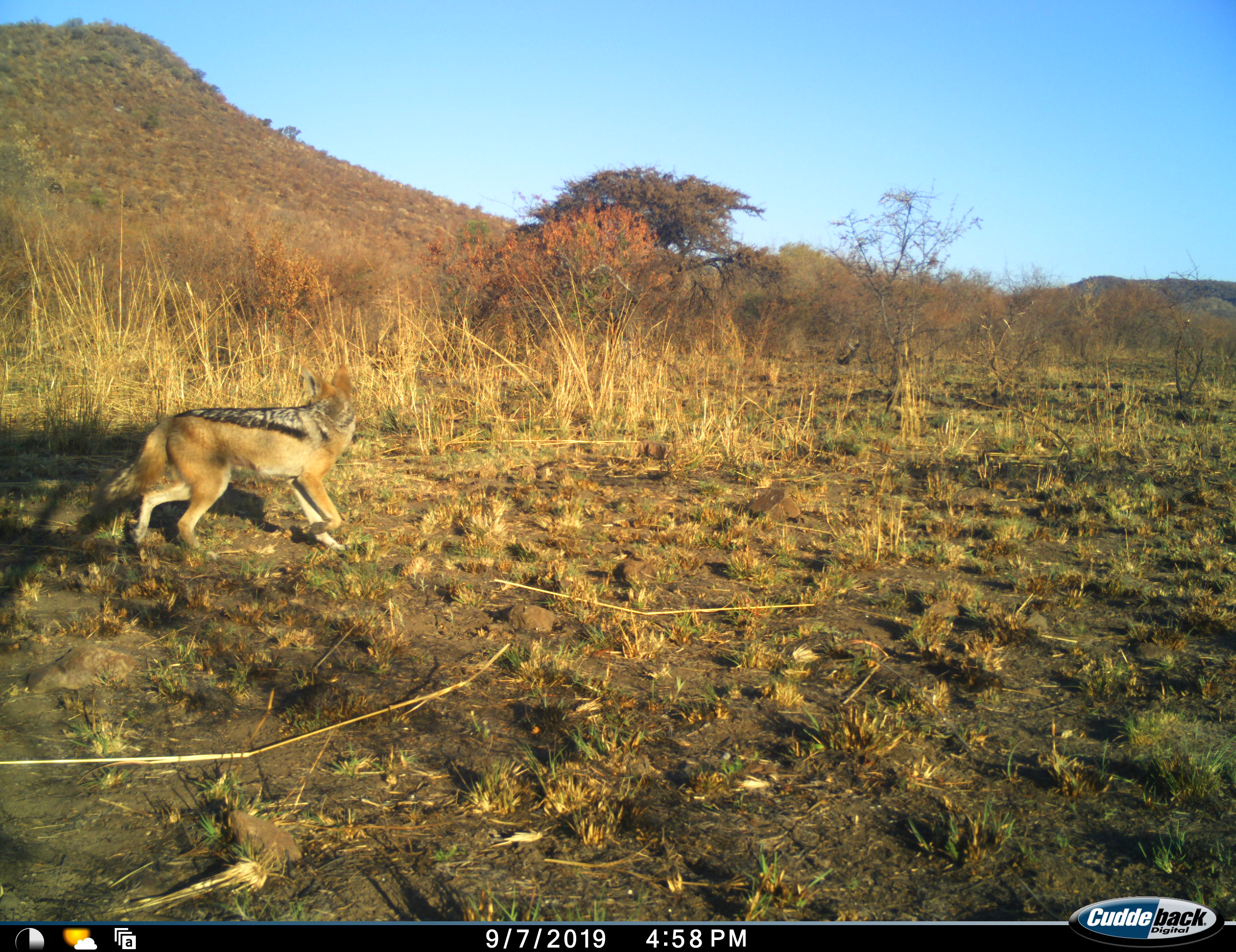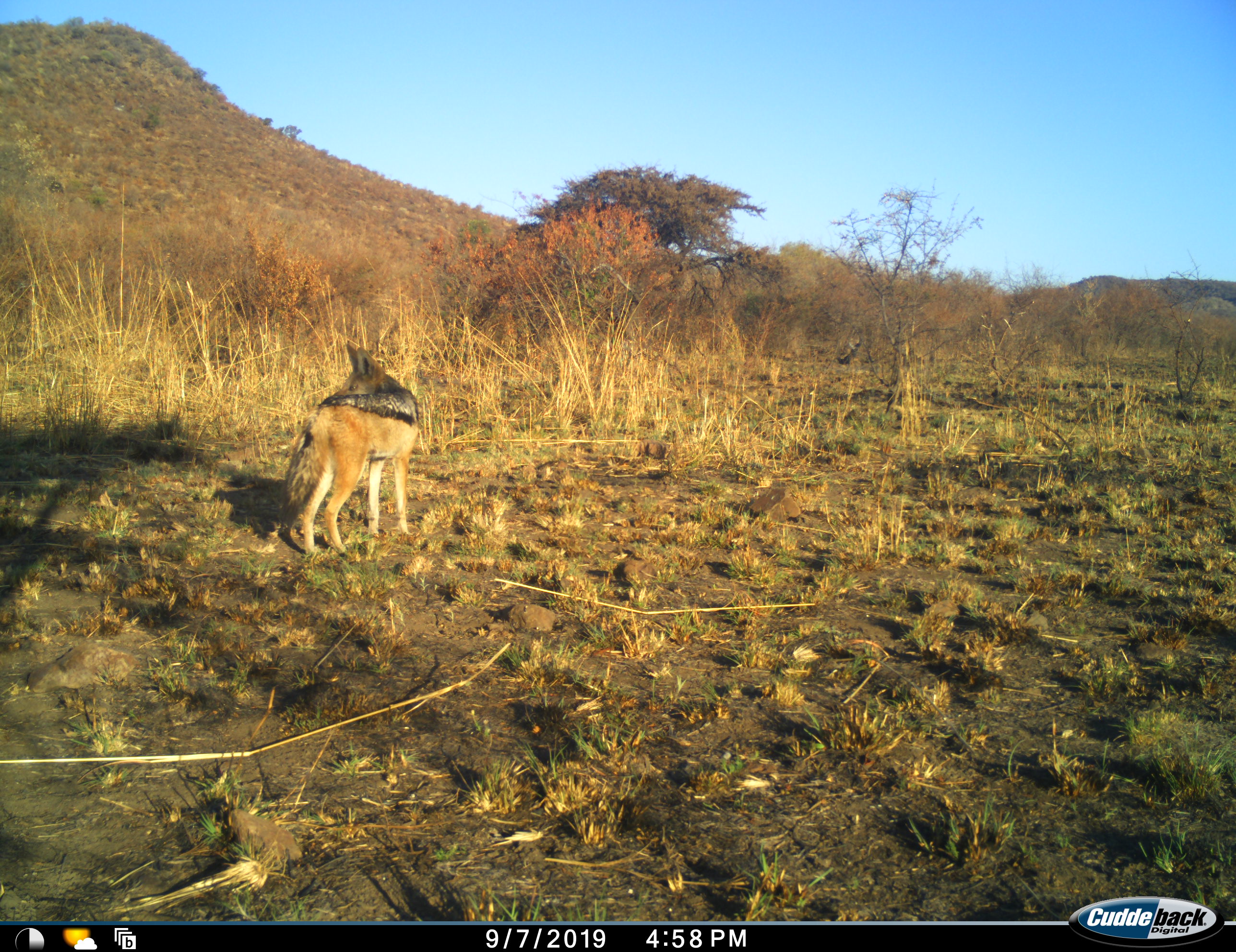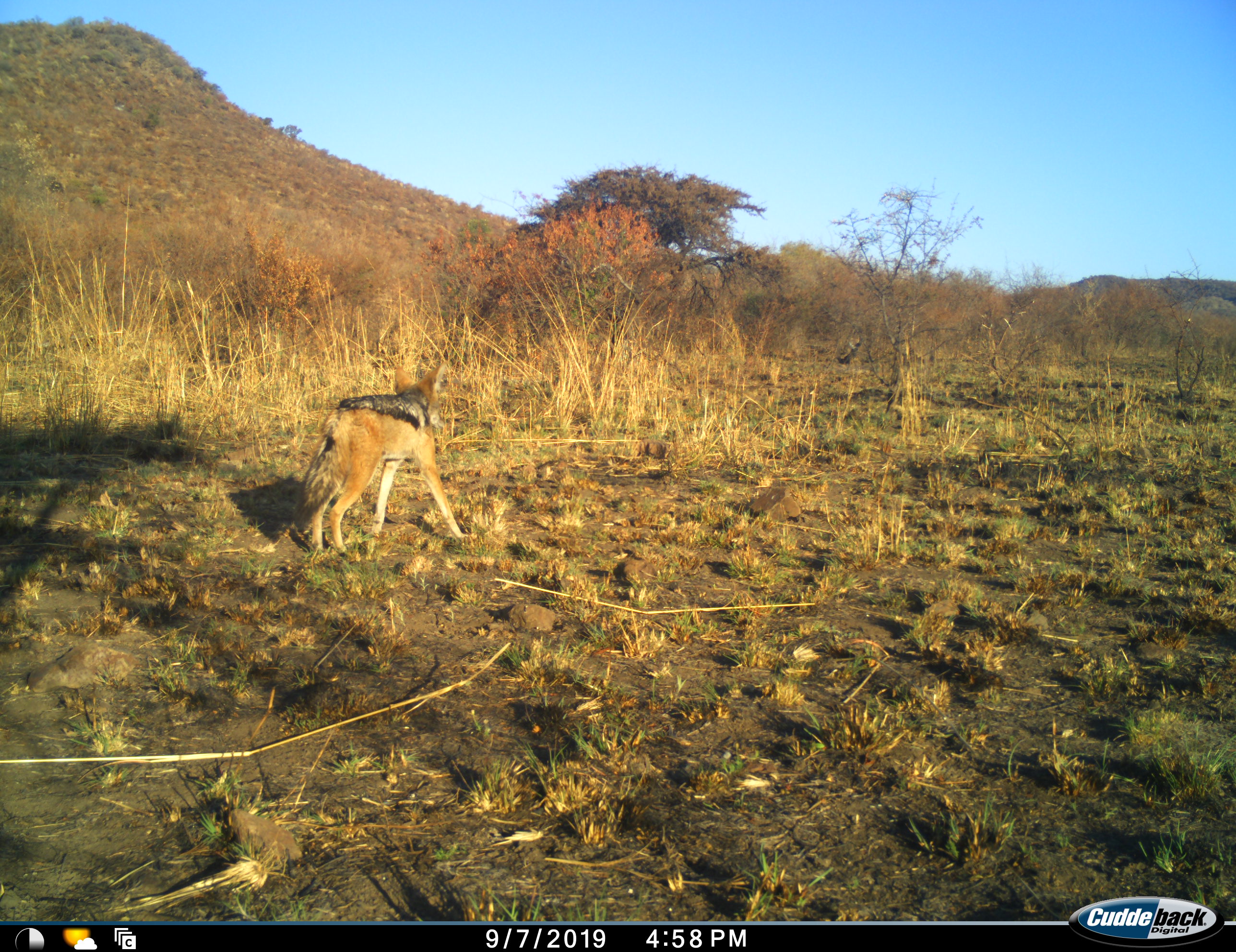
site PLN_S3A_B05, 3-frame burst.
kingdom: Animalia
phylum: Chordata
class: Mammalia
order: Carnivora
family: Canidae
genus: Lupulella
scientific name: Lupulella mesomelas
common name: black-backed jackal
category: jackalblackbacked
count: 1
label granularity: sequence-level